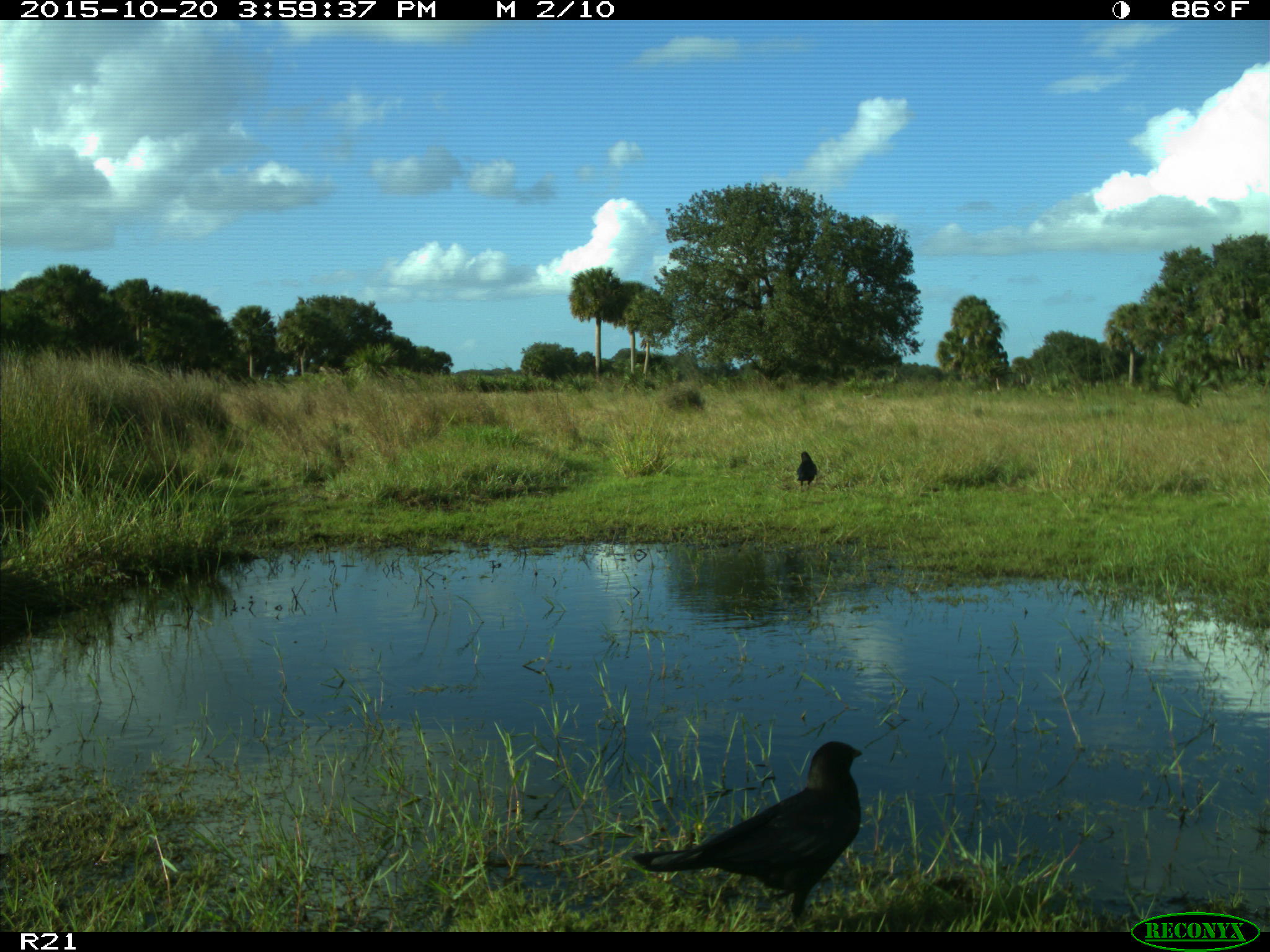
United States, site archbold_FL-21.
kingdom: Animalia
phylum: Chordata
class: Aves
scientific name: Aves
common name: birds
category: unidentified bird